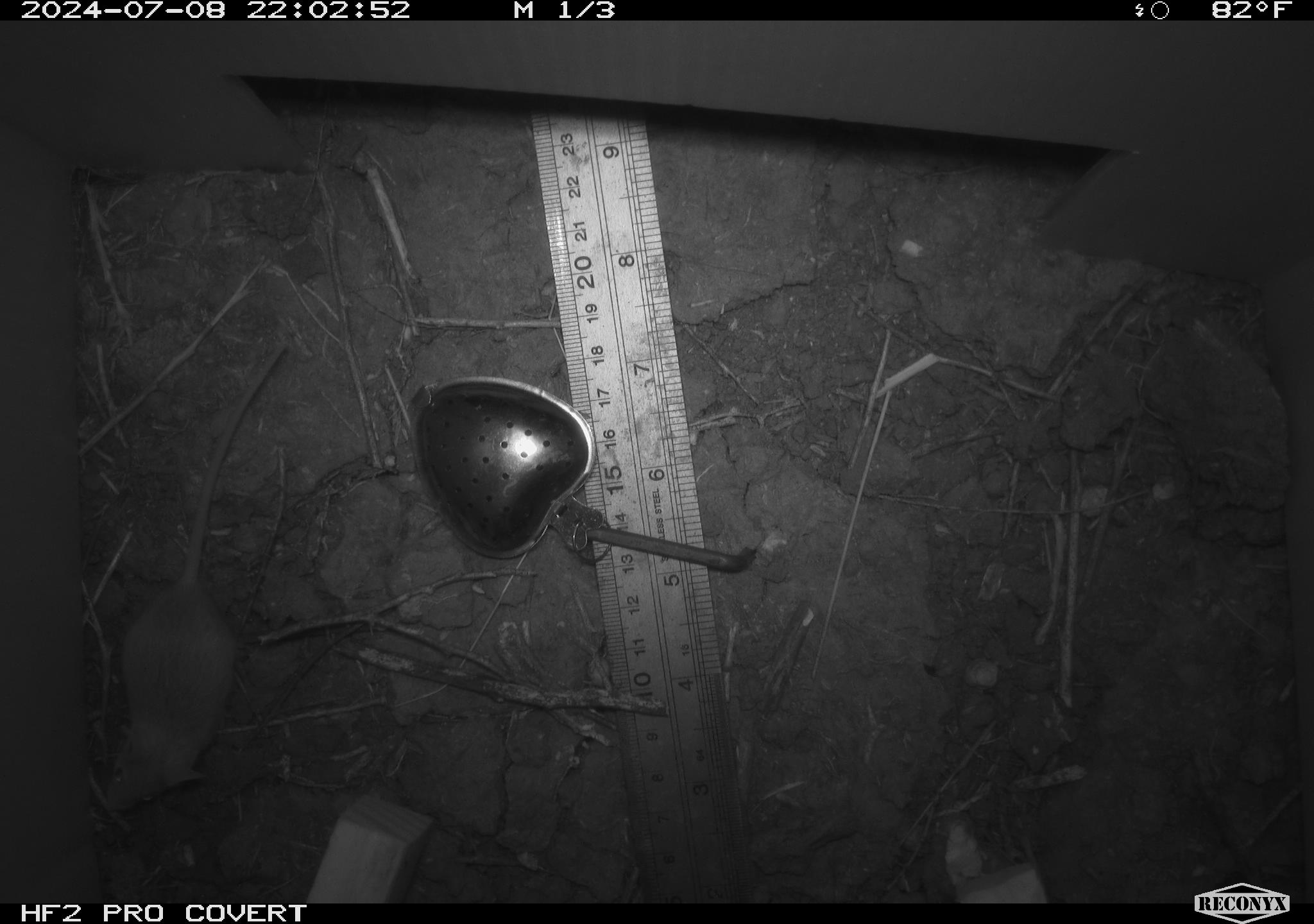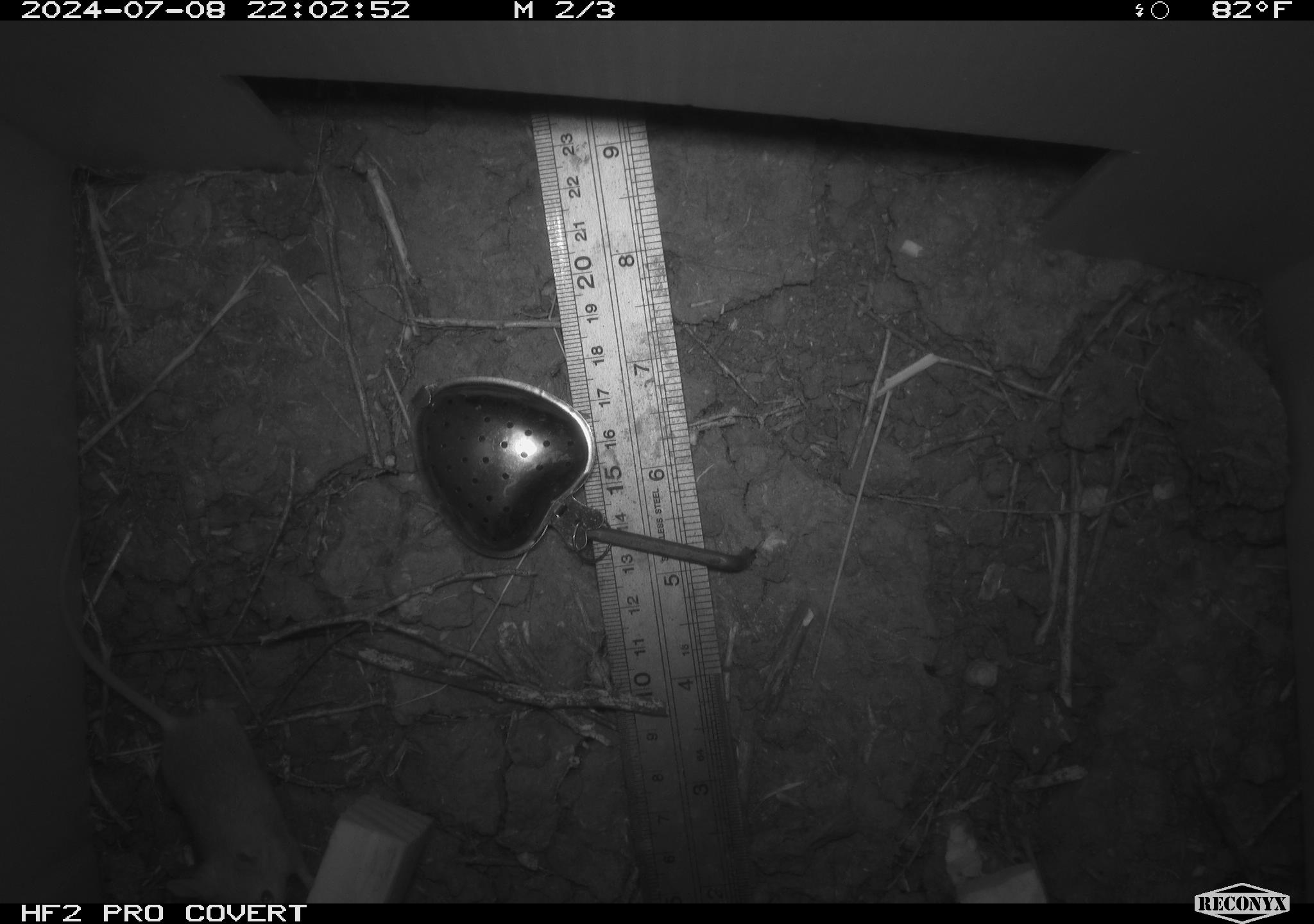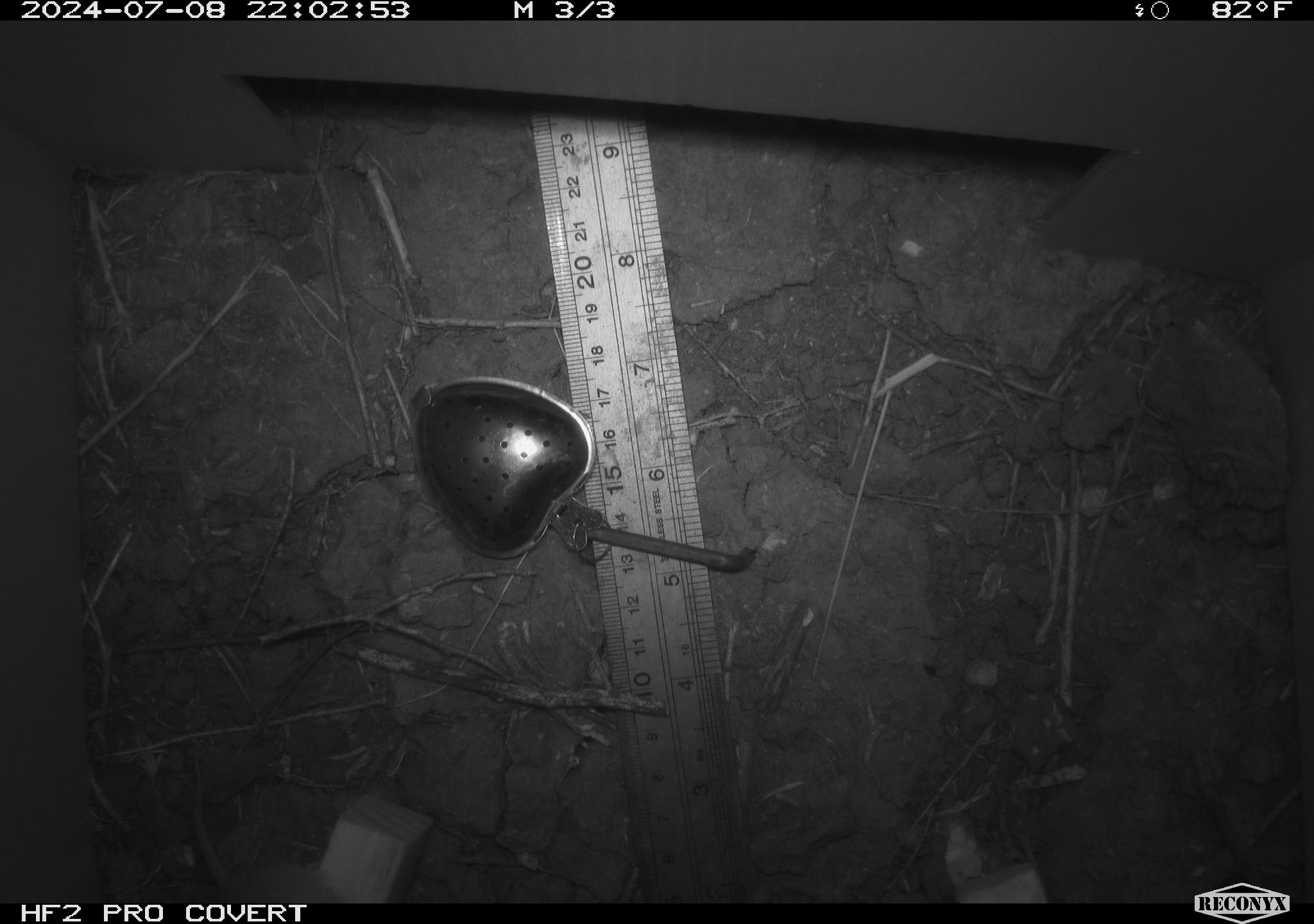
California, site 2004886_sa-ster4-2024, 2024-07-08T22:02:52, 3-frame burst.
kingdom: Animalia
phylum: Chordata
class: Mammalia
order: Rodentia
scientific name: Rodentia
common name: mouse species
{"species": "mouse species (Rodentia)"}